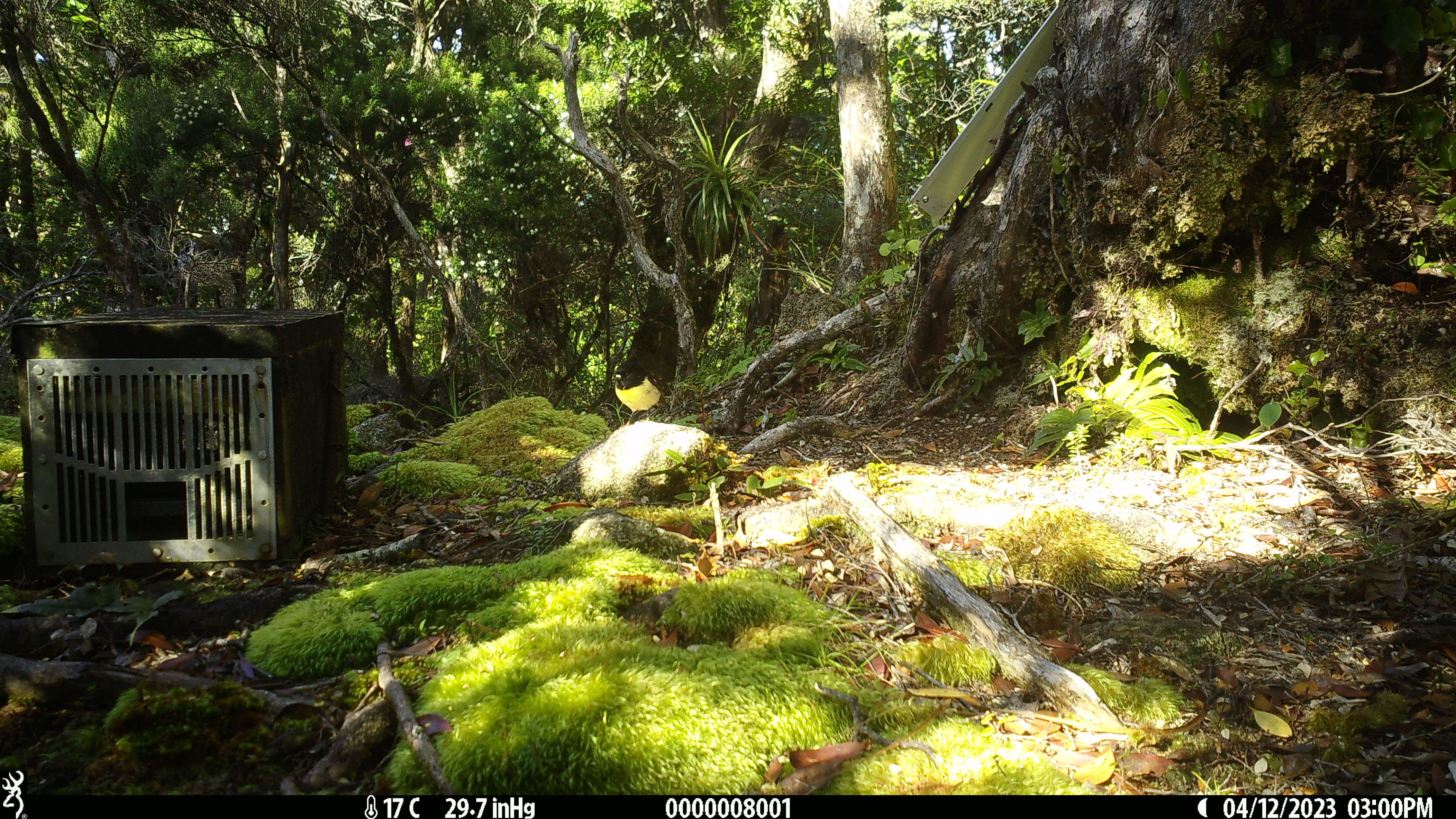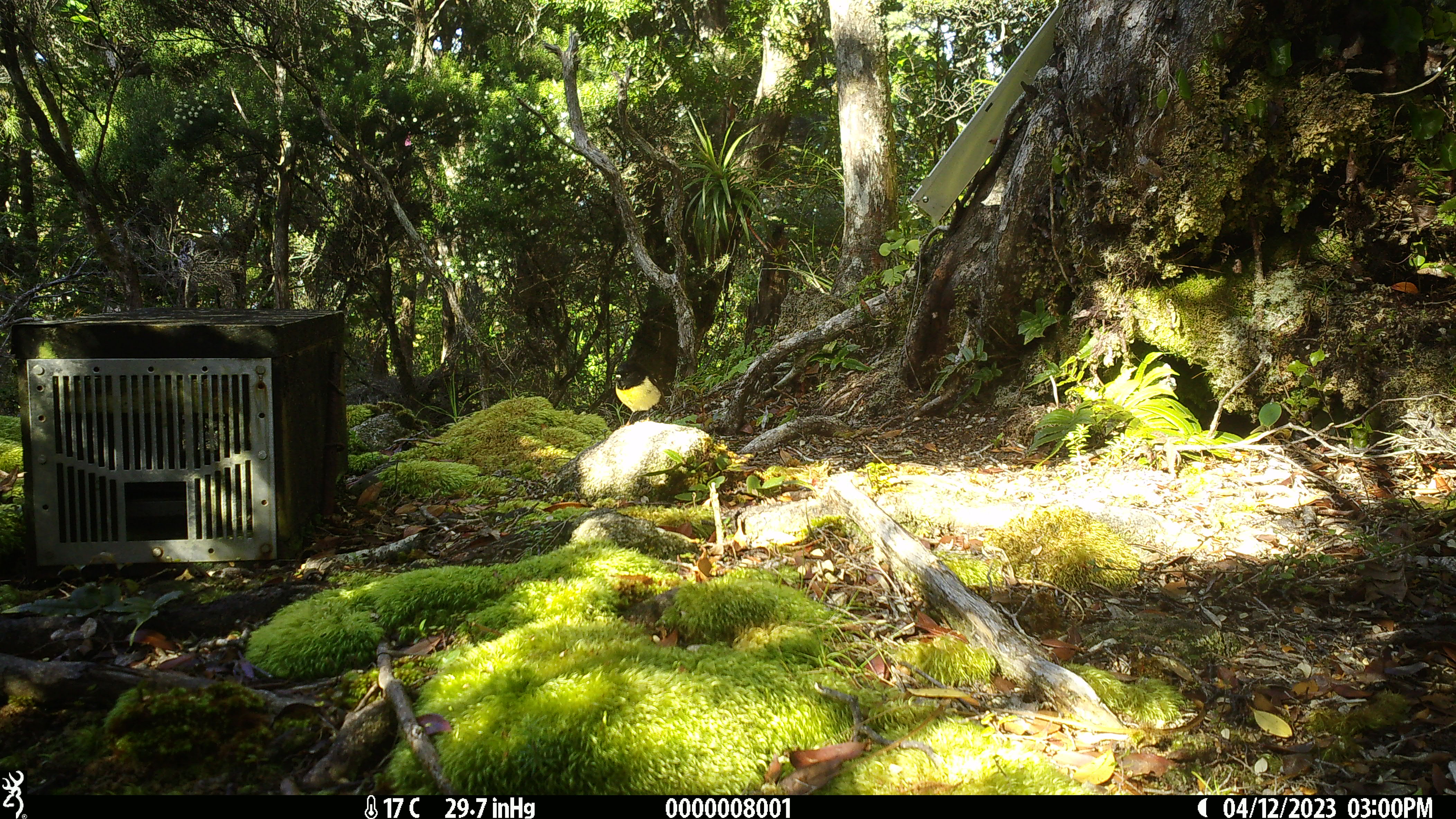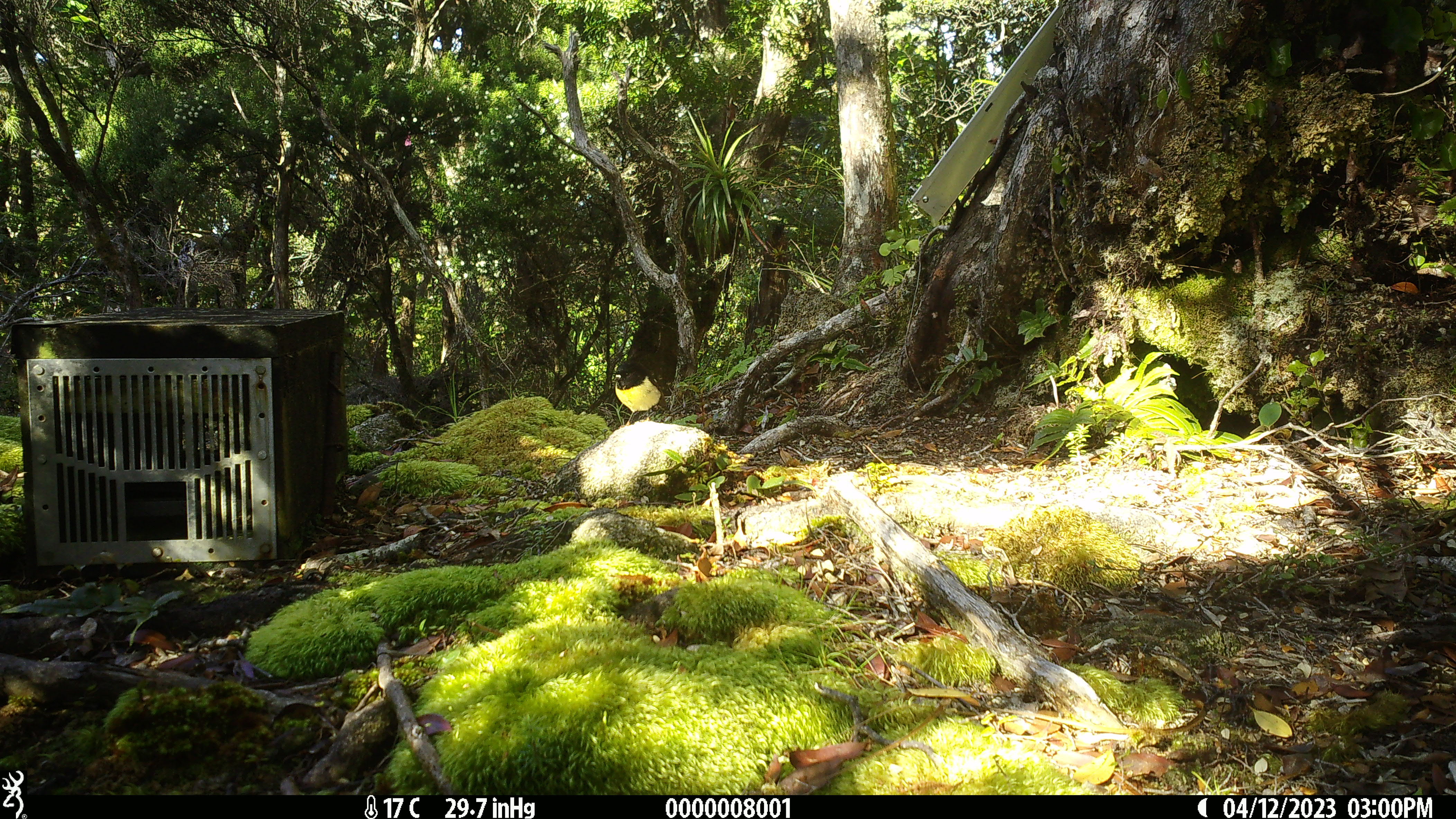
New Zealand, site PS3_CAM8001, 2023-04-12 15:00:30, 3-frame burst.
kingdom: Animalia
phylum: Chordata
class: Aves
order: Passeriformes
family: Petroicidae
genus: Petroica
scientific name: Petroica macrocephala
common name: tomtit